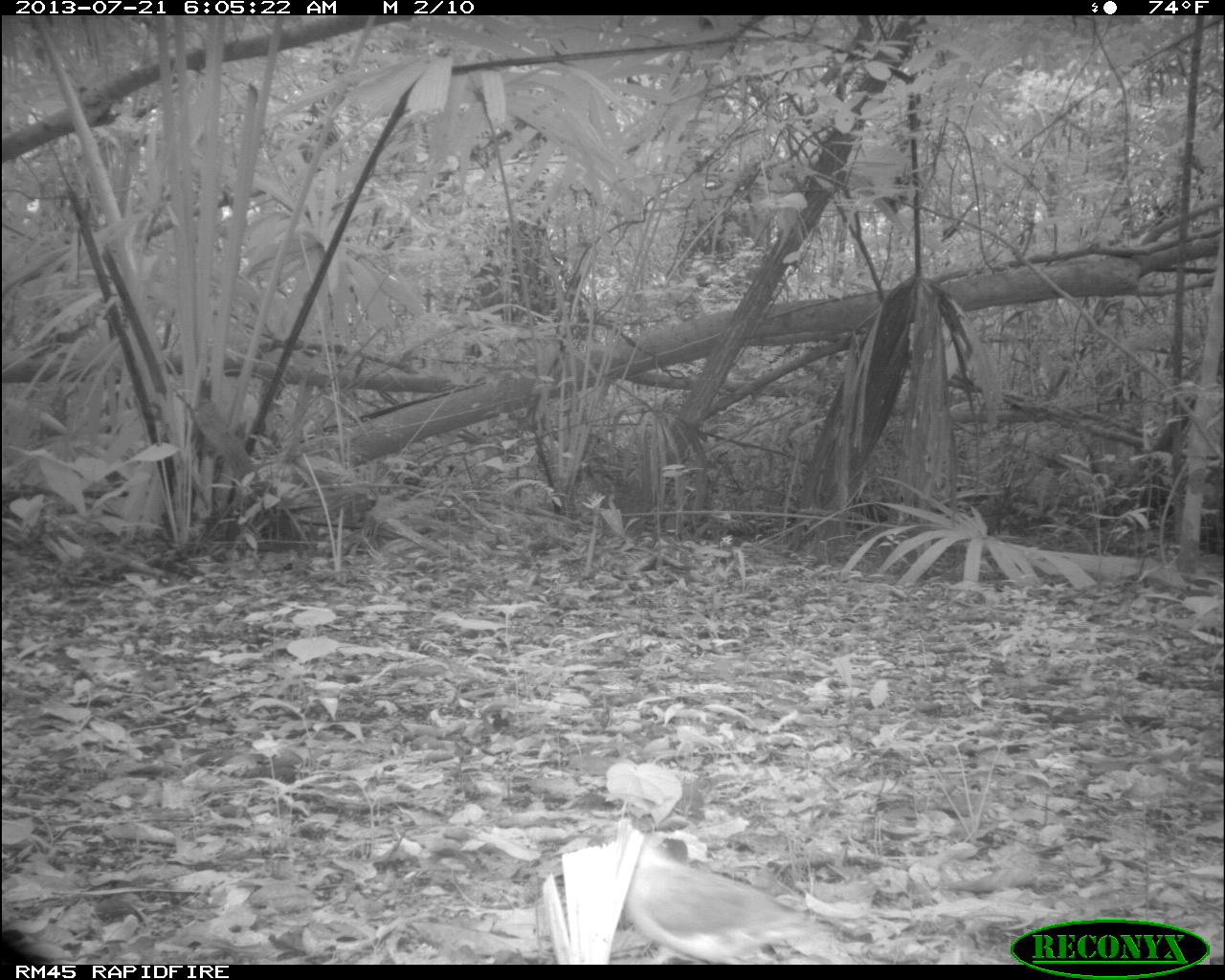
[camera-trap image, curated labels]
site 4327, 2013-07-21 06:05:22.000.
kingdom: Animalia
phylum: Chordata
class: Aves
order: Columbiformes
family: Columbidae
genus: Geotrygon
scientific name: Geotrygon montana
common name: ruddy quail-dove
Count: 1.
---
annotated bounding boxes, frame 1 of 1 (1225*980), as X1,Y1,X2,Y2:
geotrygon montana: 587,821,835,963